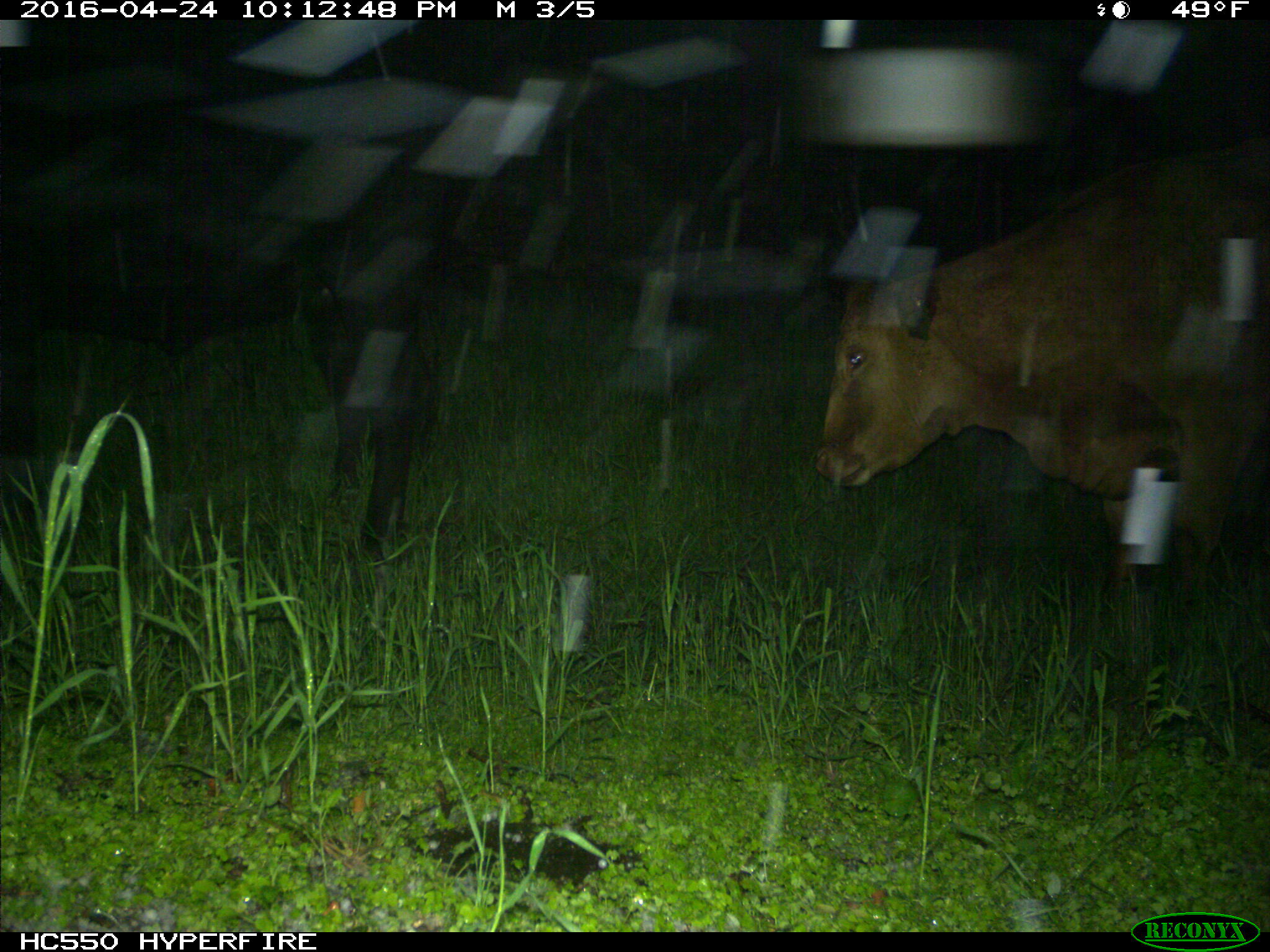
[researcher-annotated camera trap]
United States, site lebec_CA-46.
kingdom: Animalia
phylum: Chordata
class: Mammalia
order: Artiodactyla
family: Bovidae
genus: Bos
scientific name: Bos taurus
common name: domestic cow